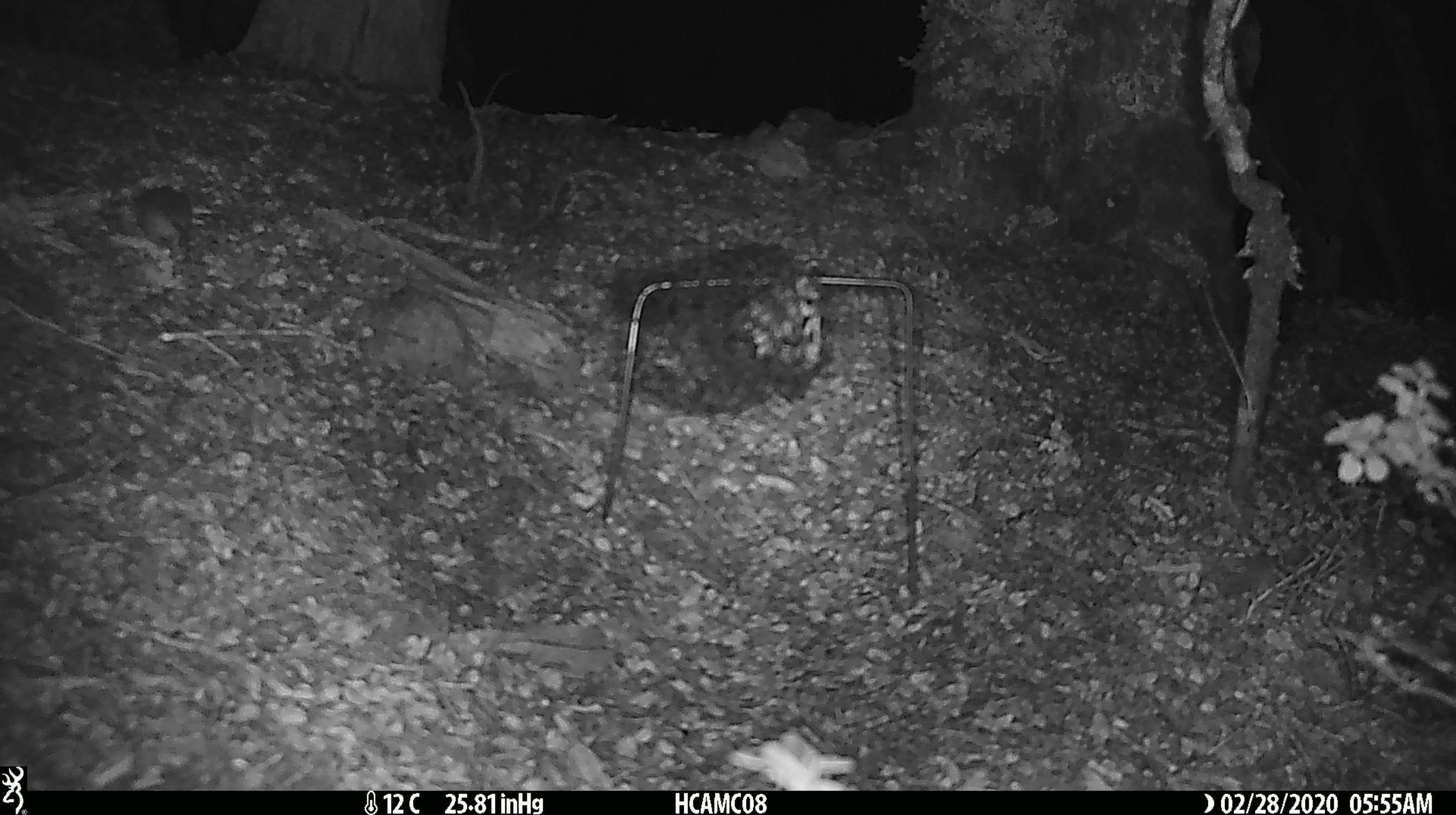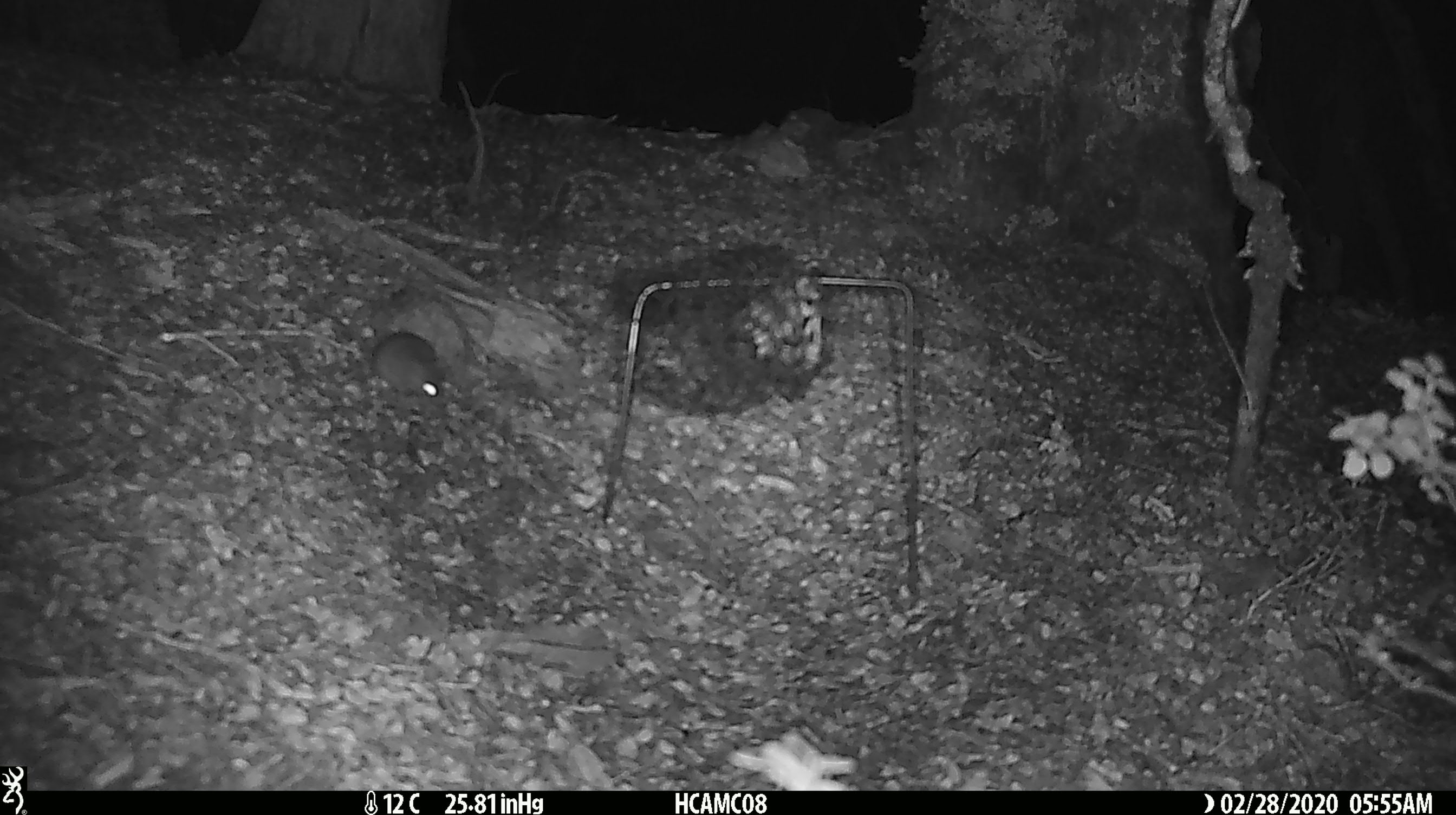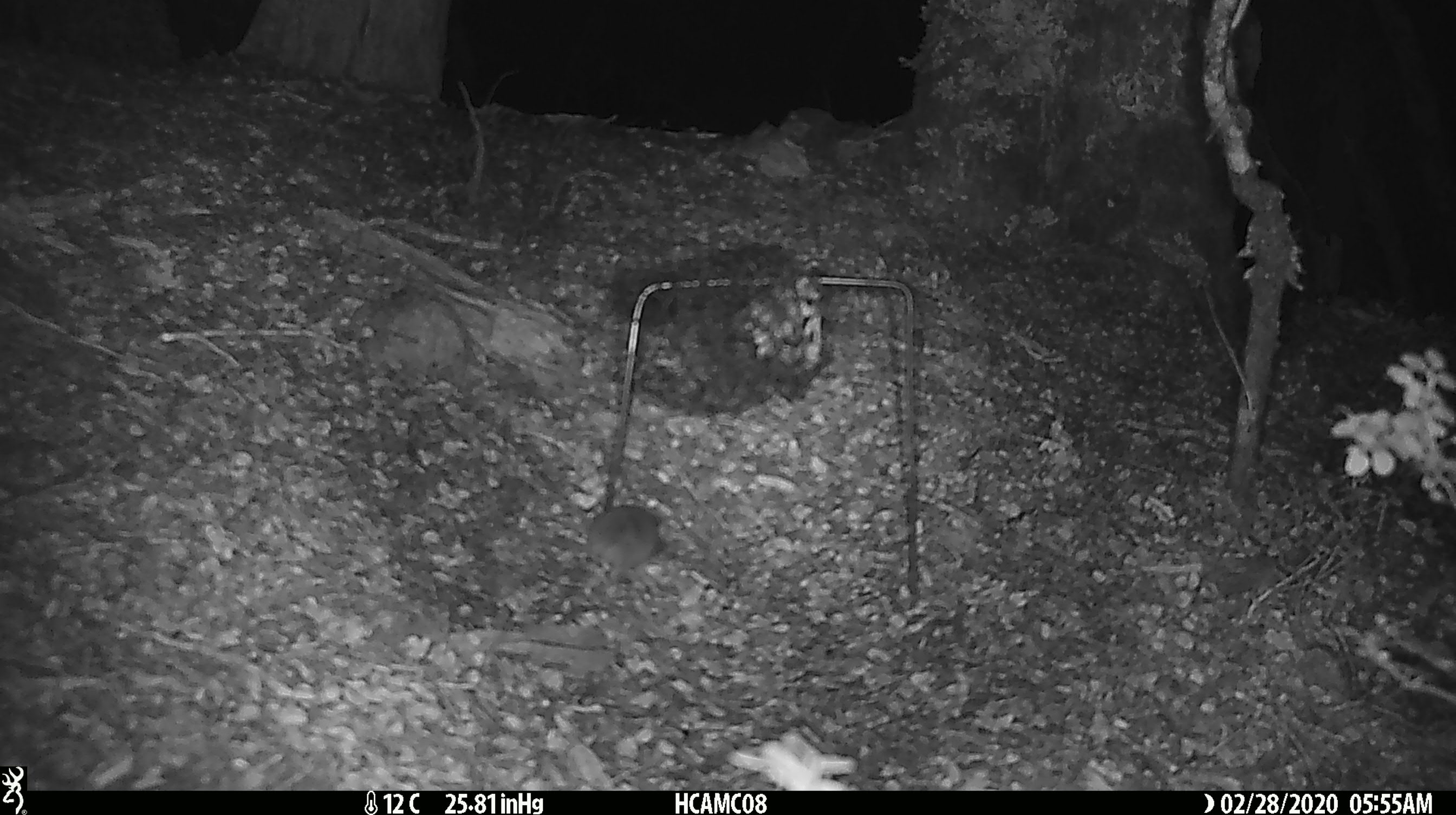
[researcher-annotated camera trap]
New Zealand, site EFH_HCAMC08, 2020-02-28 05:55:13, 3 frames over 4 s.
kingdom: Animalia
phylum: Chordata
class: Mammalia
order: Rodentia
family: Muridae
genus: Mus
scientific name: Mus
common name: mouse